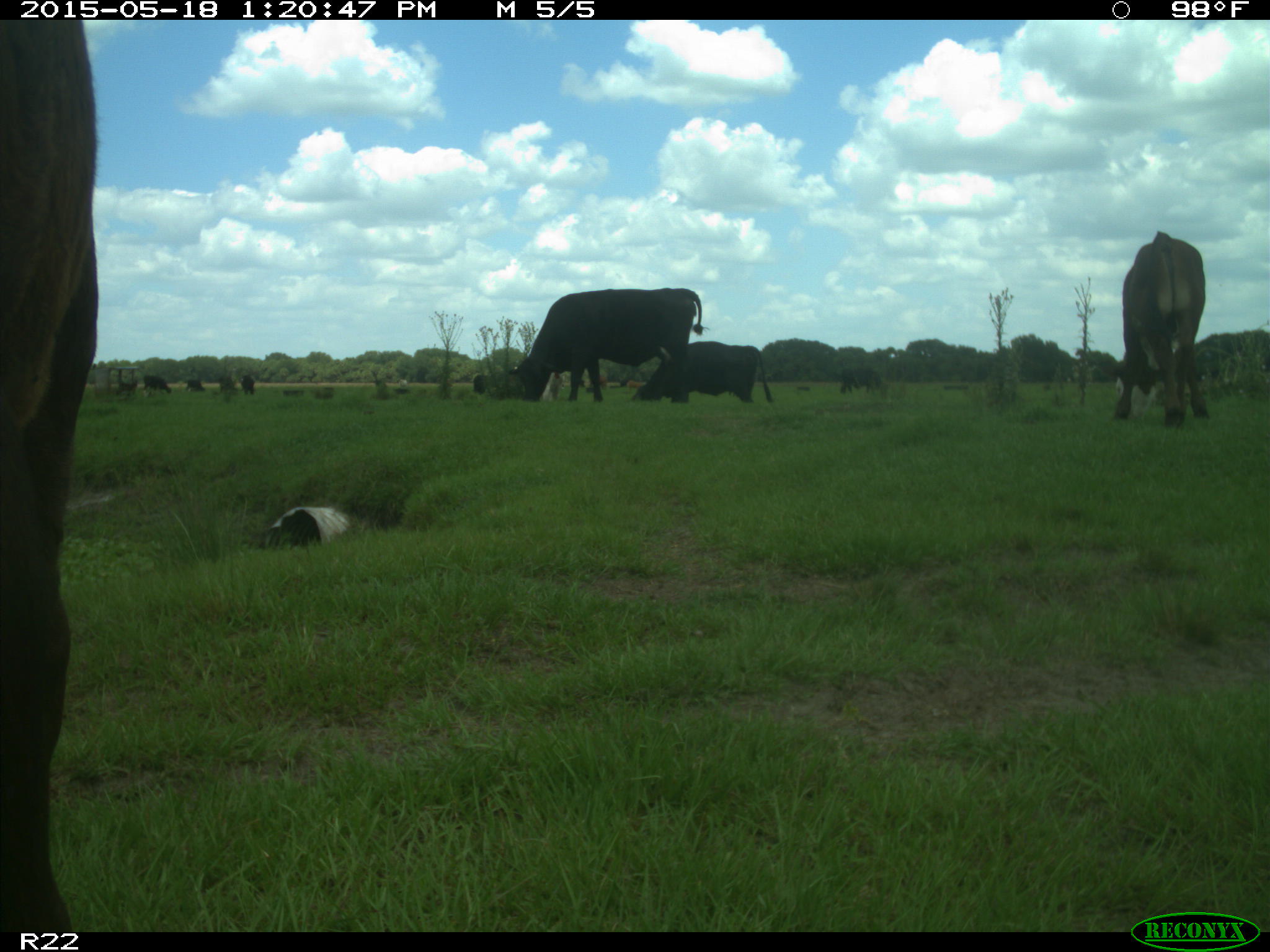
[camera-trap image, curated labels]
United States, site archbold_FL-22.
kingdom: Animalia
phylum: Chordata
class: Mammalia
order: Artiodactyla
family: Bovidae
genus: Bos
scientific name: Bos taurus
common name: domestic cow